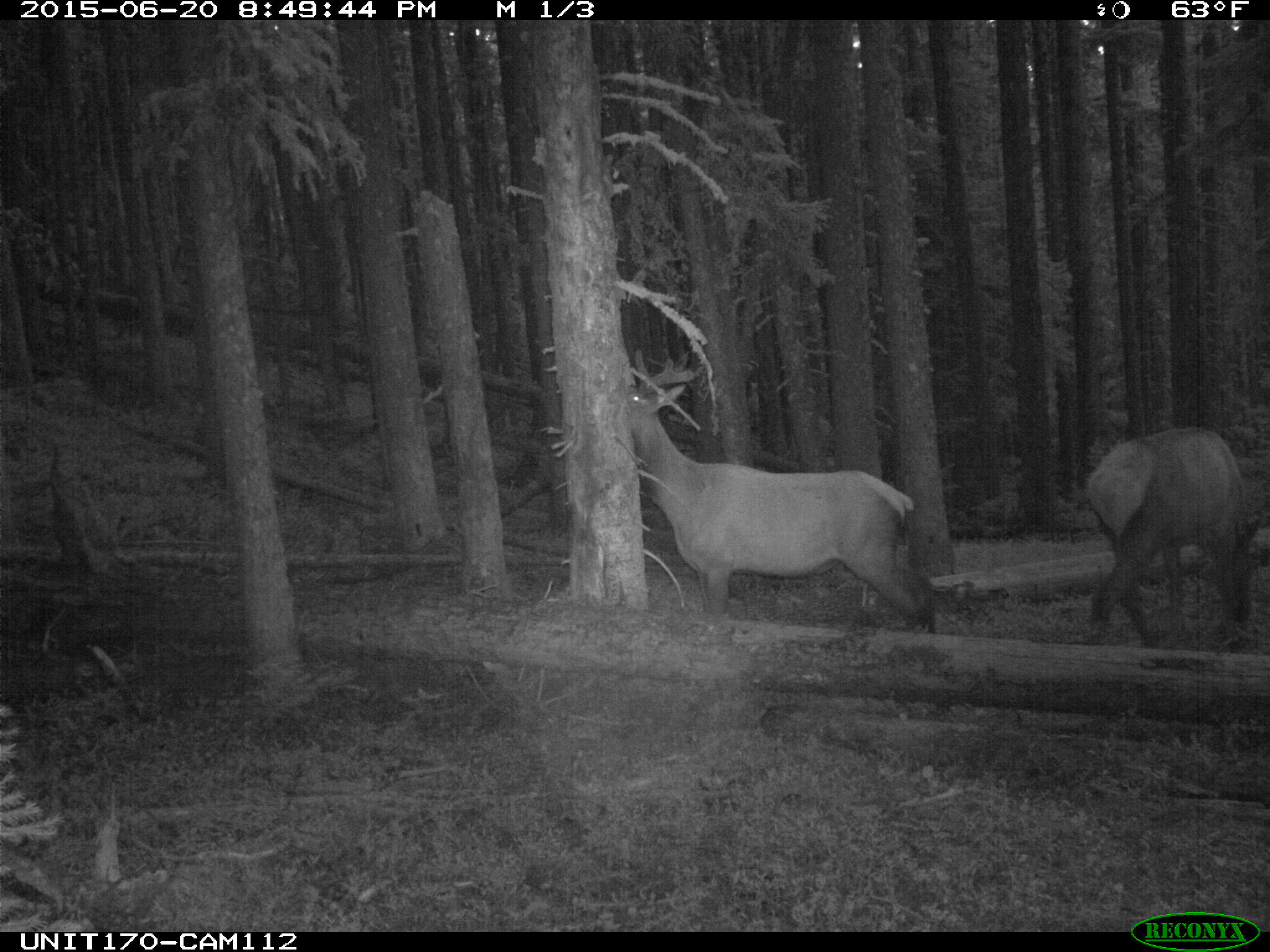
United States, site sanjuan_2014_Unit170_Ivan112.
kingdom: Animalia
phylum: Chordata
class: Mammalia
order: Artiodactyla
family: Cervidae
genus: Cervus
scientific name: Cervus elaphus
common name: red deer